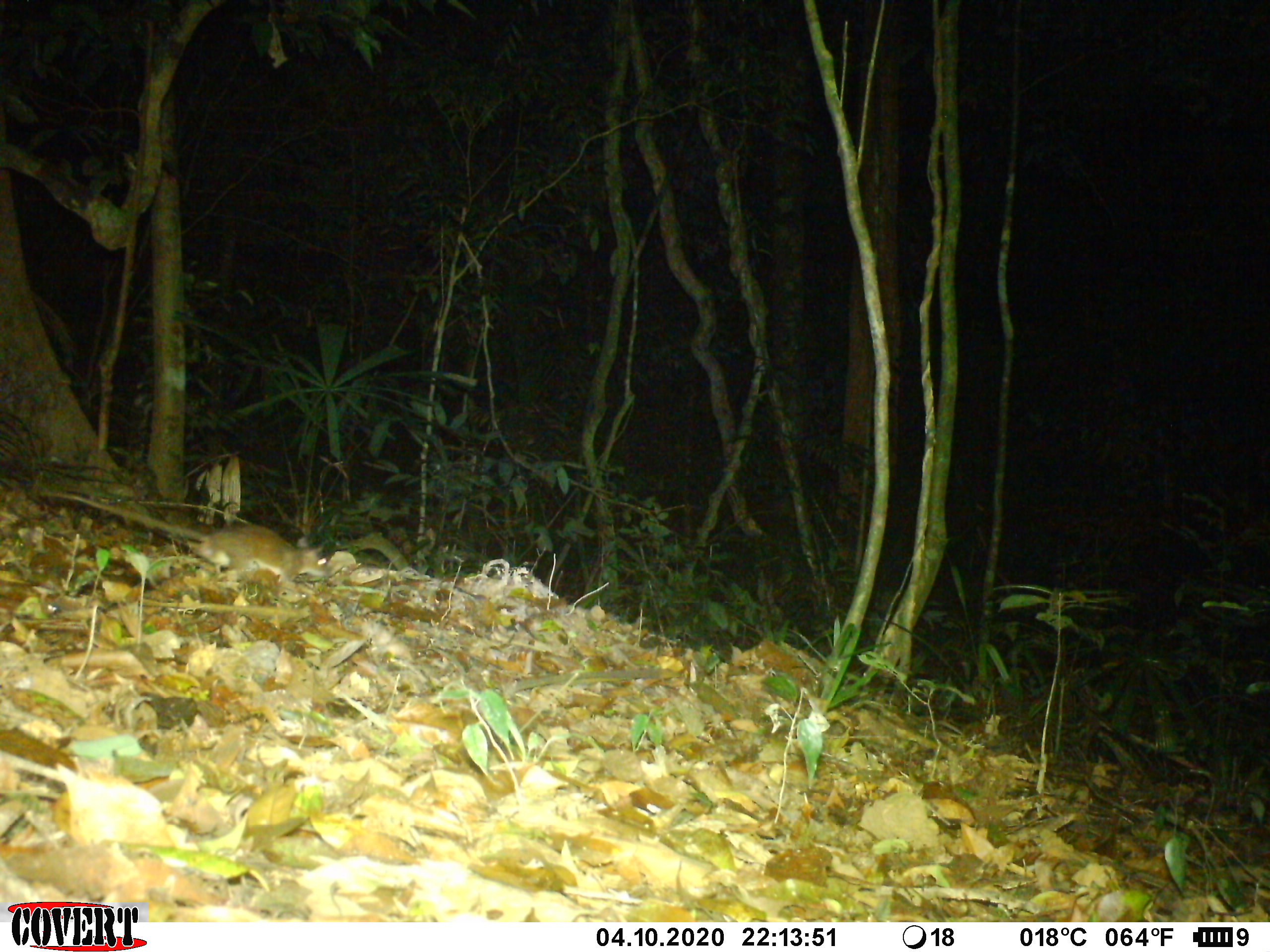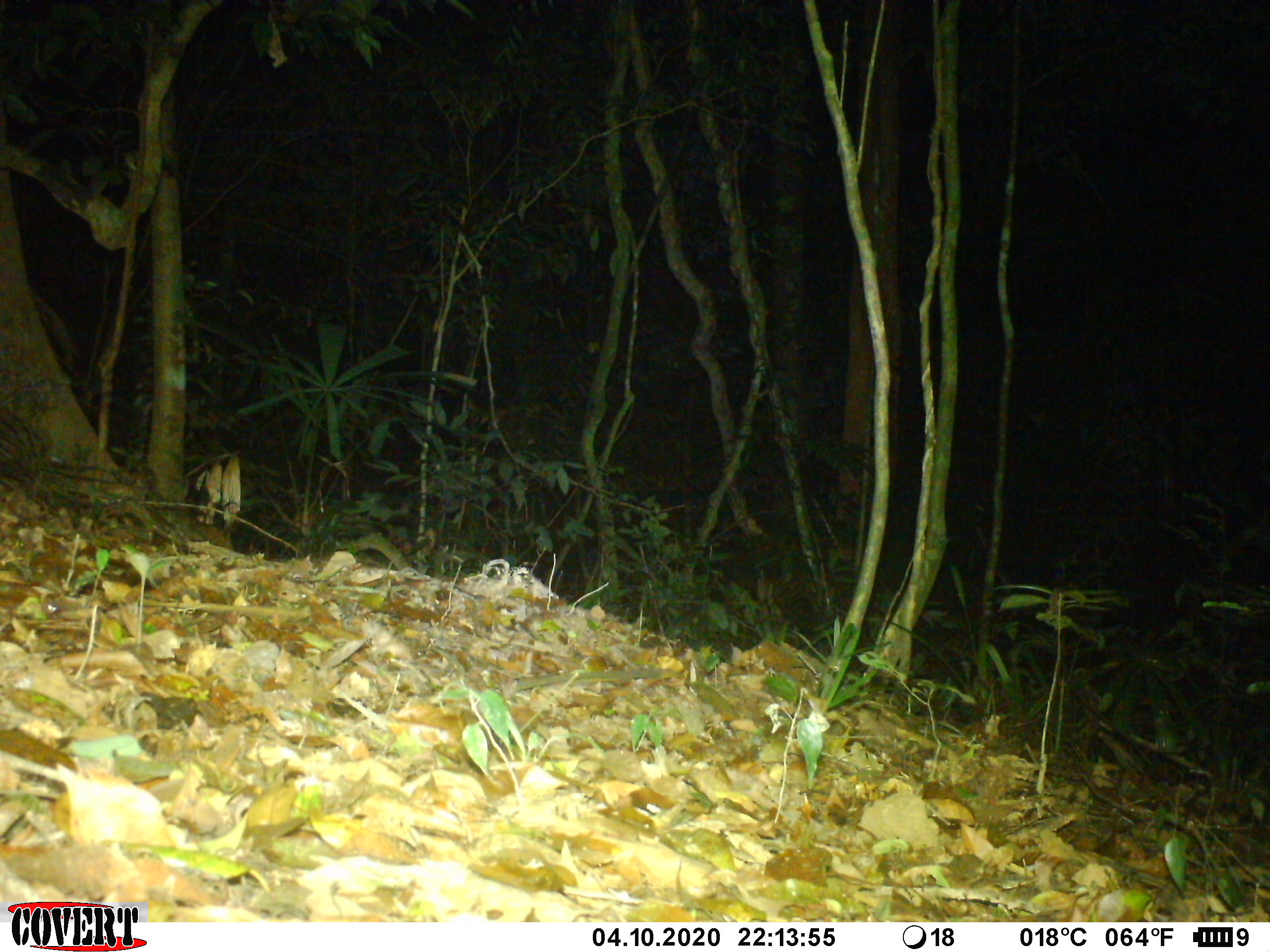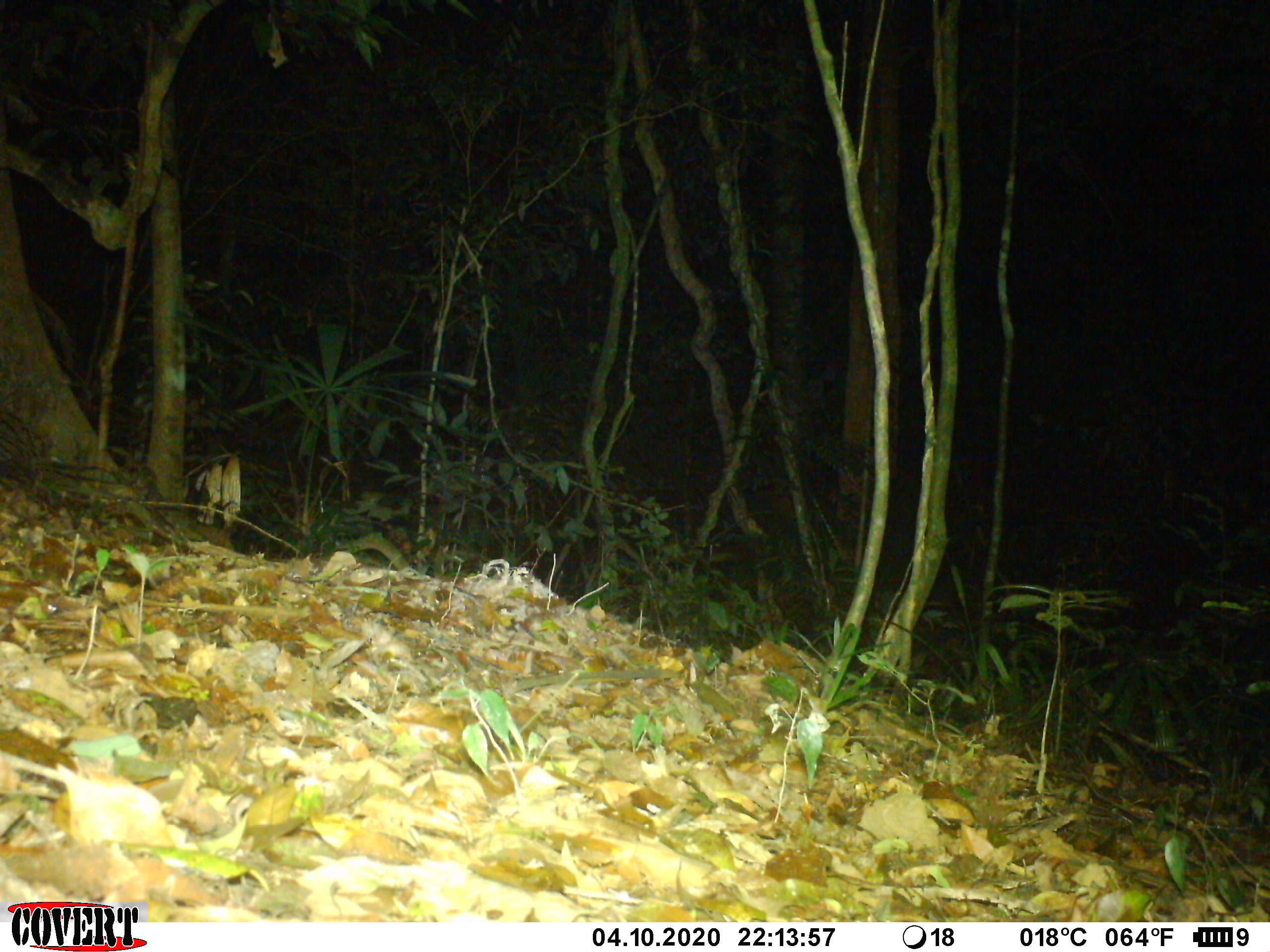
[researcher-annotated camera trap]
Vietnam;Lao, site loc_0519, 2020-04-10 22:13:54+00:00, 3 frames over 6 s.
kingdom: Animalia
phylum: Chordata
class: Mammalia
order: Rodentia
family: Muridae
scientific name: Muridae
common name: old-world mice and rats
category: unidentified murid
Unidentified murid (old-world mice and rats) (Muridae). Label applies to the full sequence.